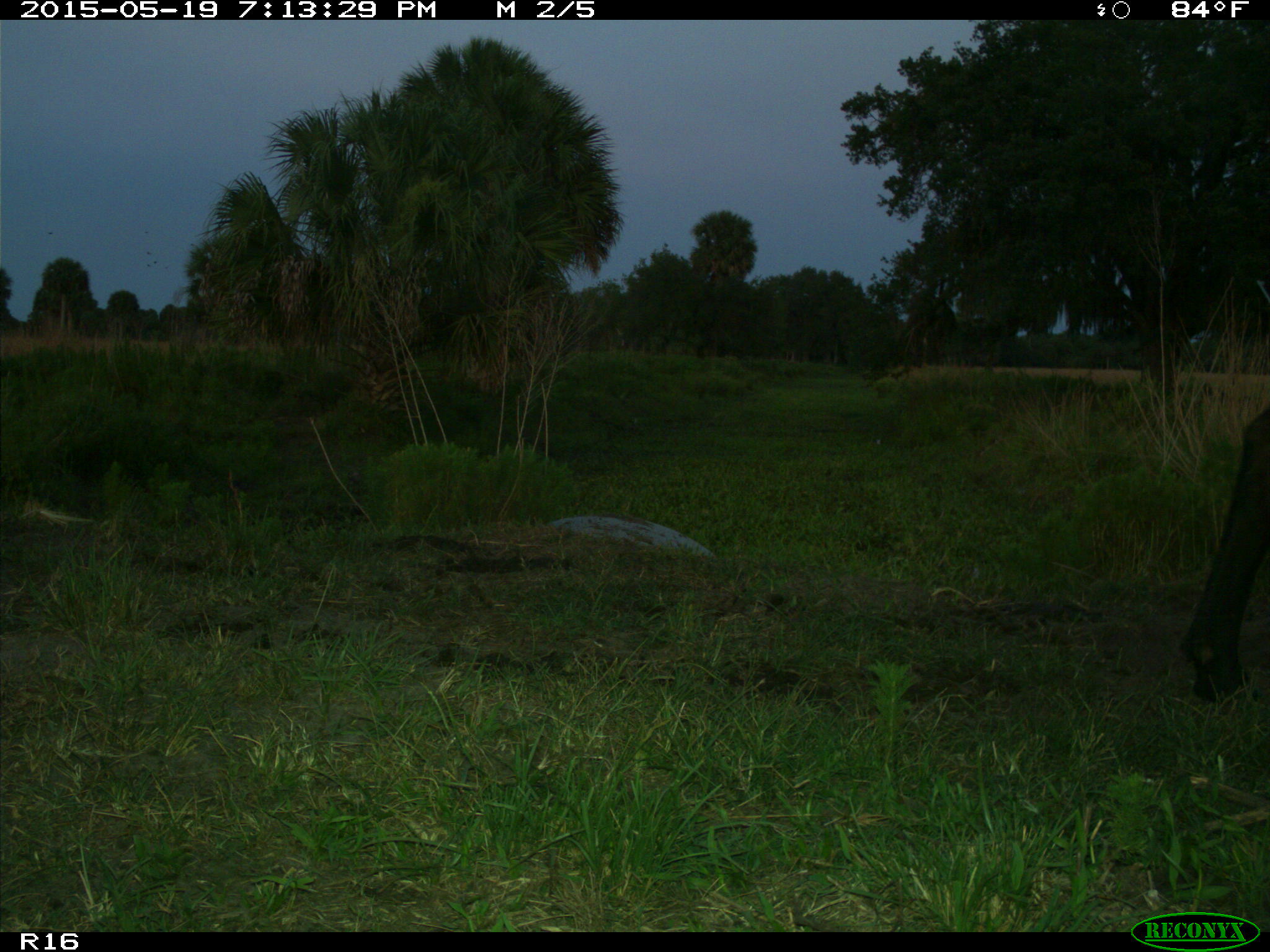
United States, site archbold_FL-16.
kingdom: Animalia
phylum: Chordata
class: Mammalia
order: Artiodactyla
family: Bovidae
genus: Bos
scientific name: Bos taurus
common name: domestic cow